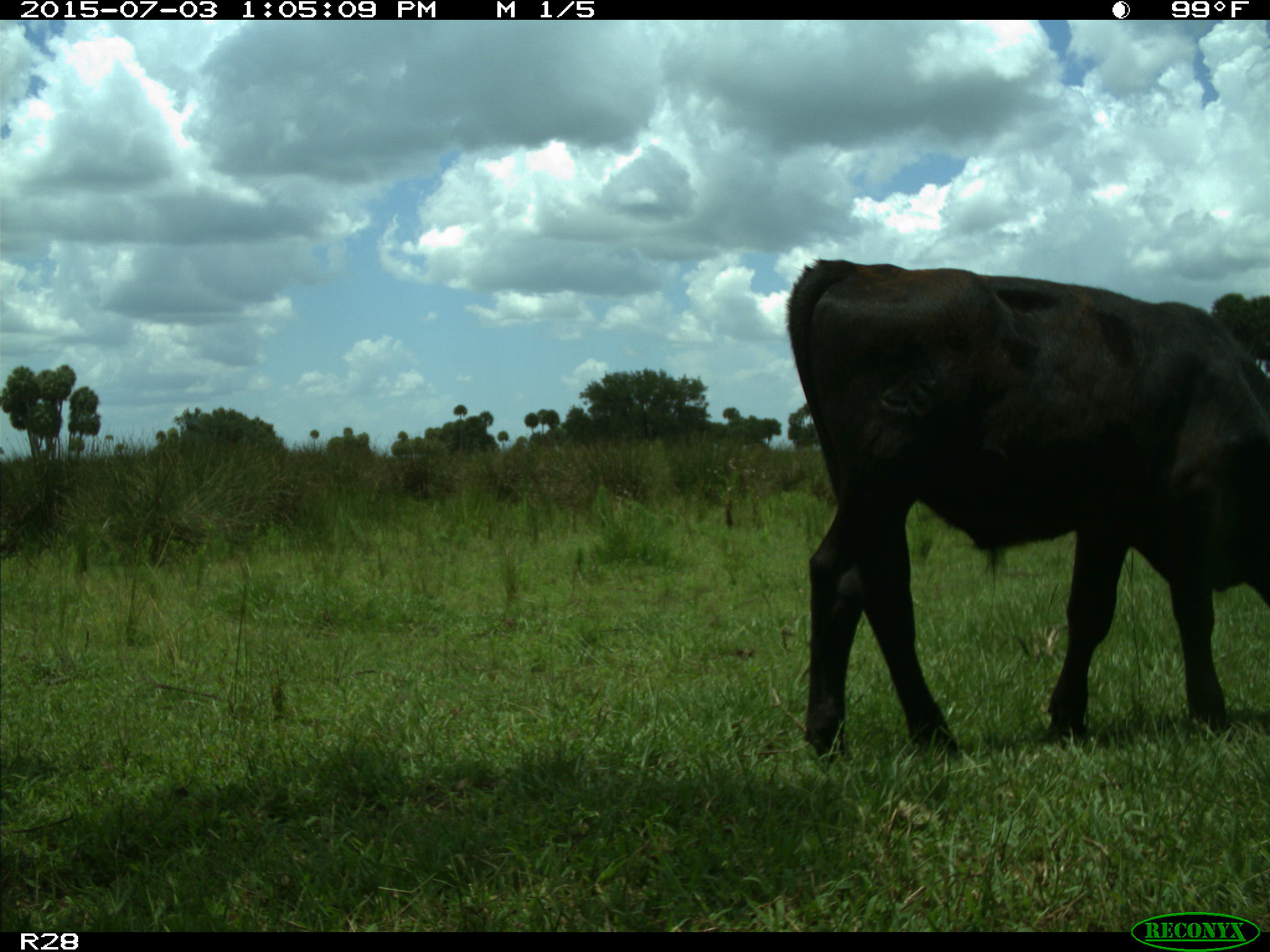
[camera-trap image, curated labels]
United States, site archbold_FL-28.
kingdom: Animalia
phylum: Chordata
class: Mammalia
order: Artiodactyla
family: Bovidae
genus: Bos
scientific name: Bos taurus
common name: domestic cow